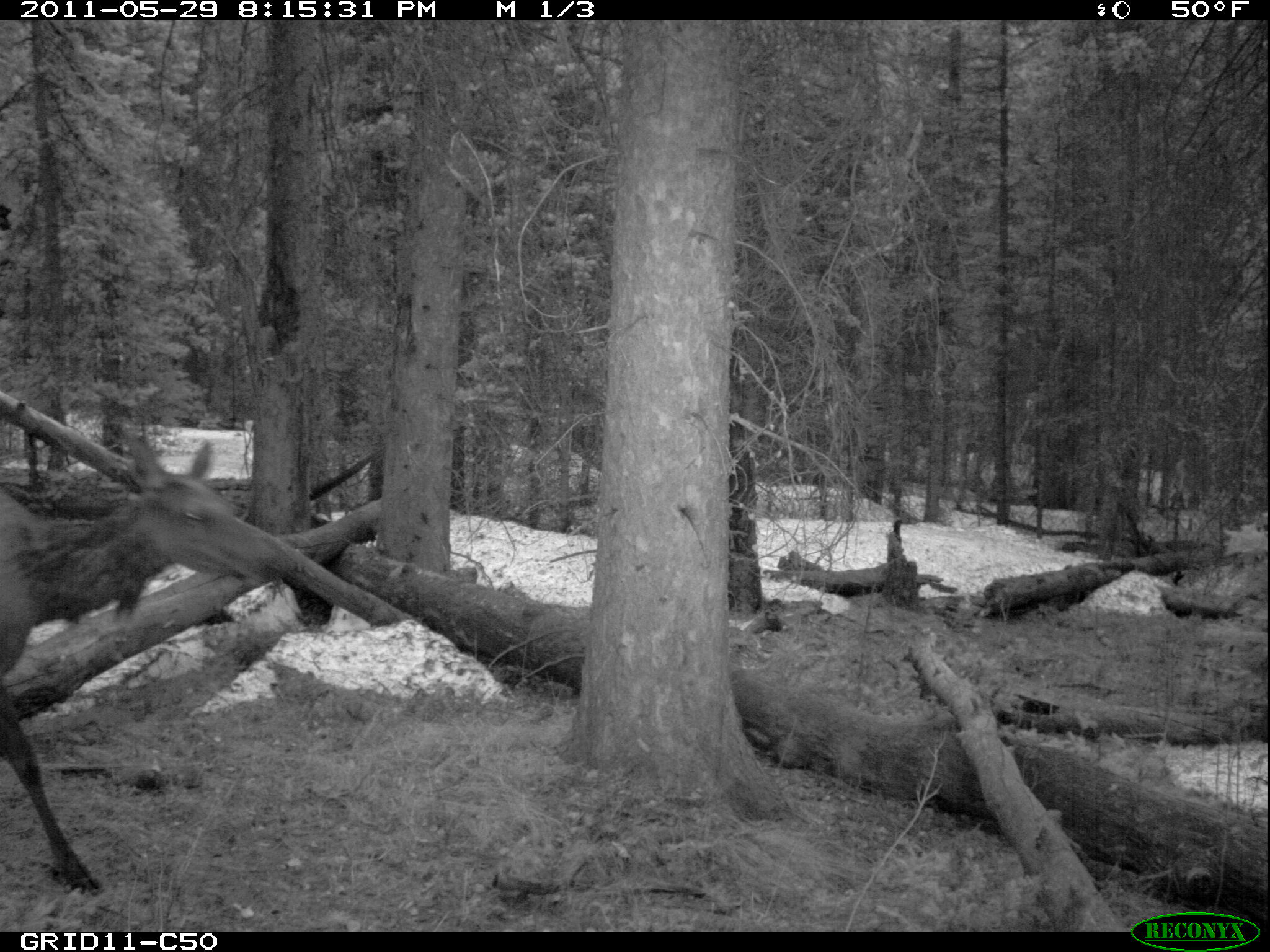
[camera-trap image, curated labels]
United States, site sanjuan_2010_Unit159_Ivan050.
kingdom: Animalia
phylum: Chordata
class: Mammalia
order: Artiodactyla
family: Cervidae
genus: Cervus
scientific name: Cervus elaphus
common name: red deer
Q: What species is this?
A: Cervus elaphus (red deer).